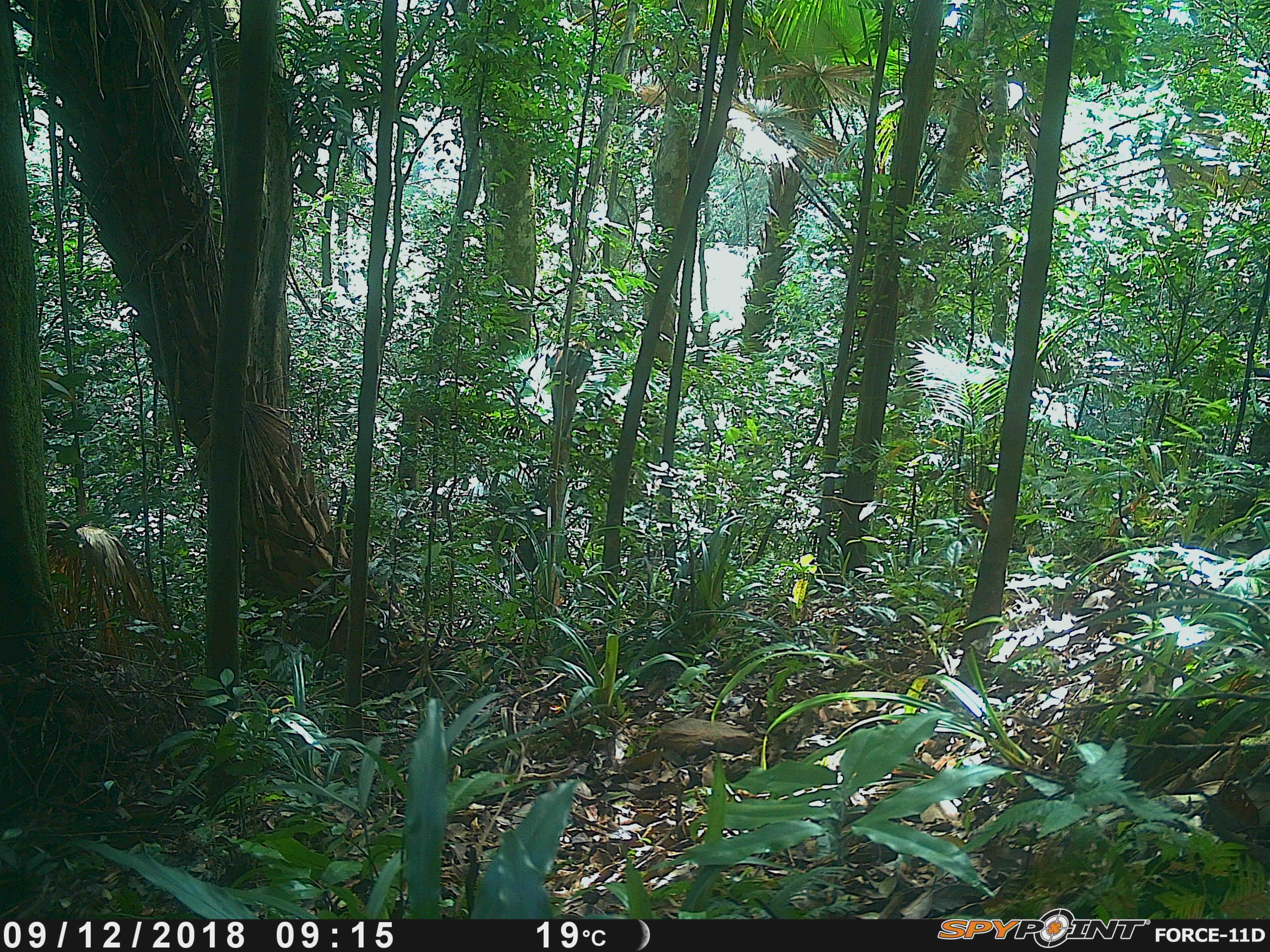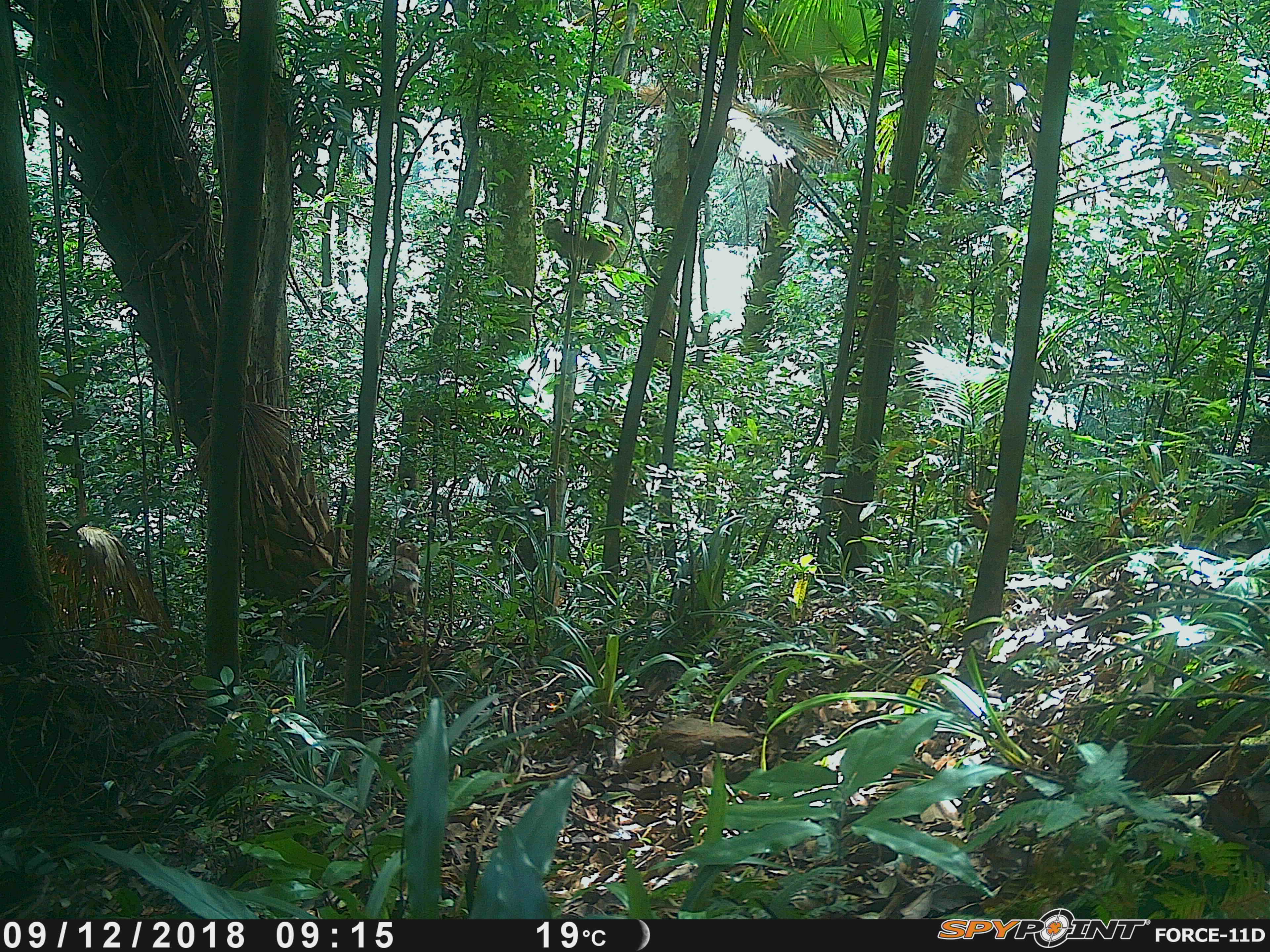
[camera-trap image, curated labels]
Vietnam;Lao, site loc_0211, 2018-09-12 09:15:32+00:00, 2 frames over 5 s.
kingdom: Animalia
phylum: Chordata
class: Mammalia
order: Primates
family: Cercopithecidae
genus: Macaca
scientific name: Macaca nemestrina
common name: pig-tailed macaque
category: pig tailed macaque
Pig tailed macaque (pig-tailed macaque) (Macaca nemestrina). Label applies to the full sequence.